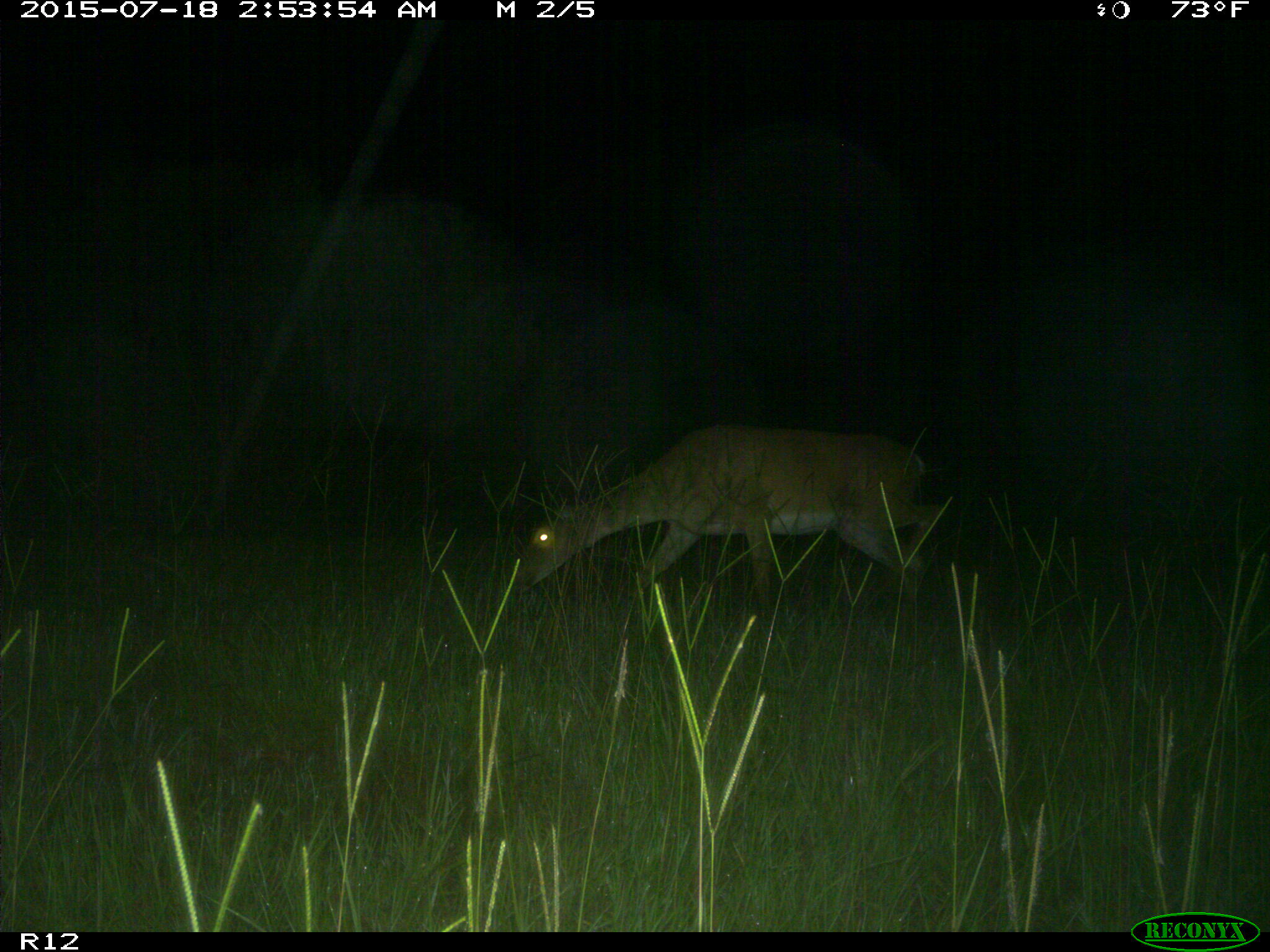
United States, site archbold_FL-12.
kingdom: Animalia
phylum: Chordata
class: Mammalia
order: Artiodactyla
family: Cervidae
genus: Odocoileus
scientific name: Odocoileus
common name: deer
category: unidentified deer